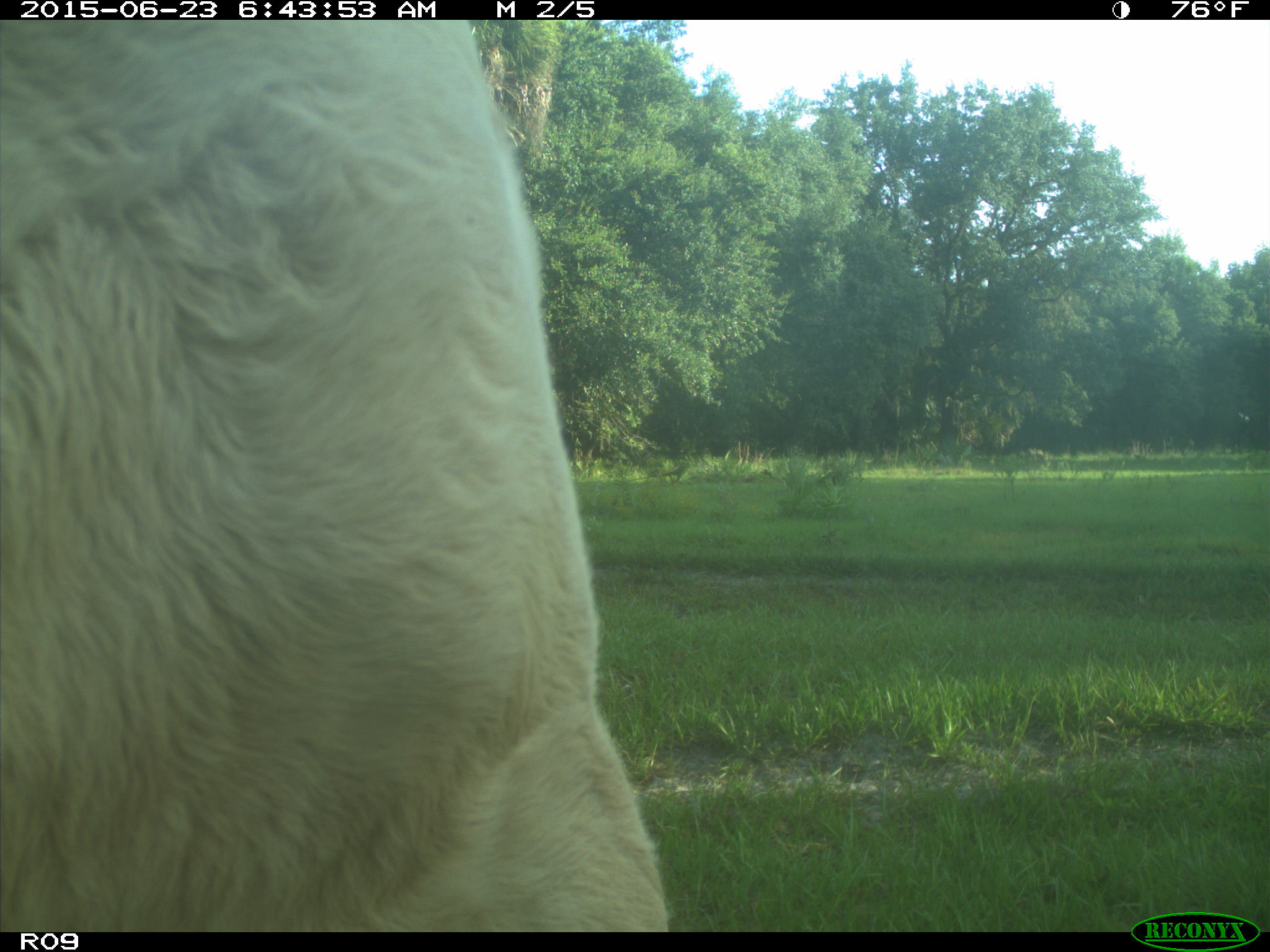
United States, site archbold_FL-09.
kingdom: Animalia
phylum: Chordata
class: Mammalia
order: Artiodactyla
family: Bovidae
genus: Bos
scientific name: Bos taurus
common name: domestic cow